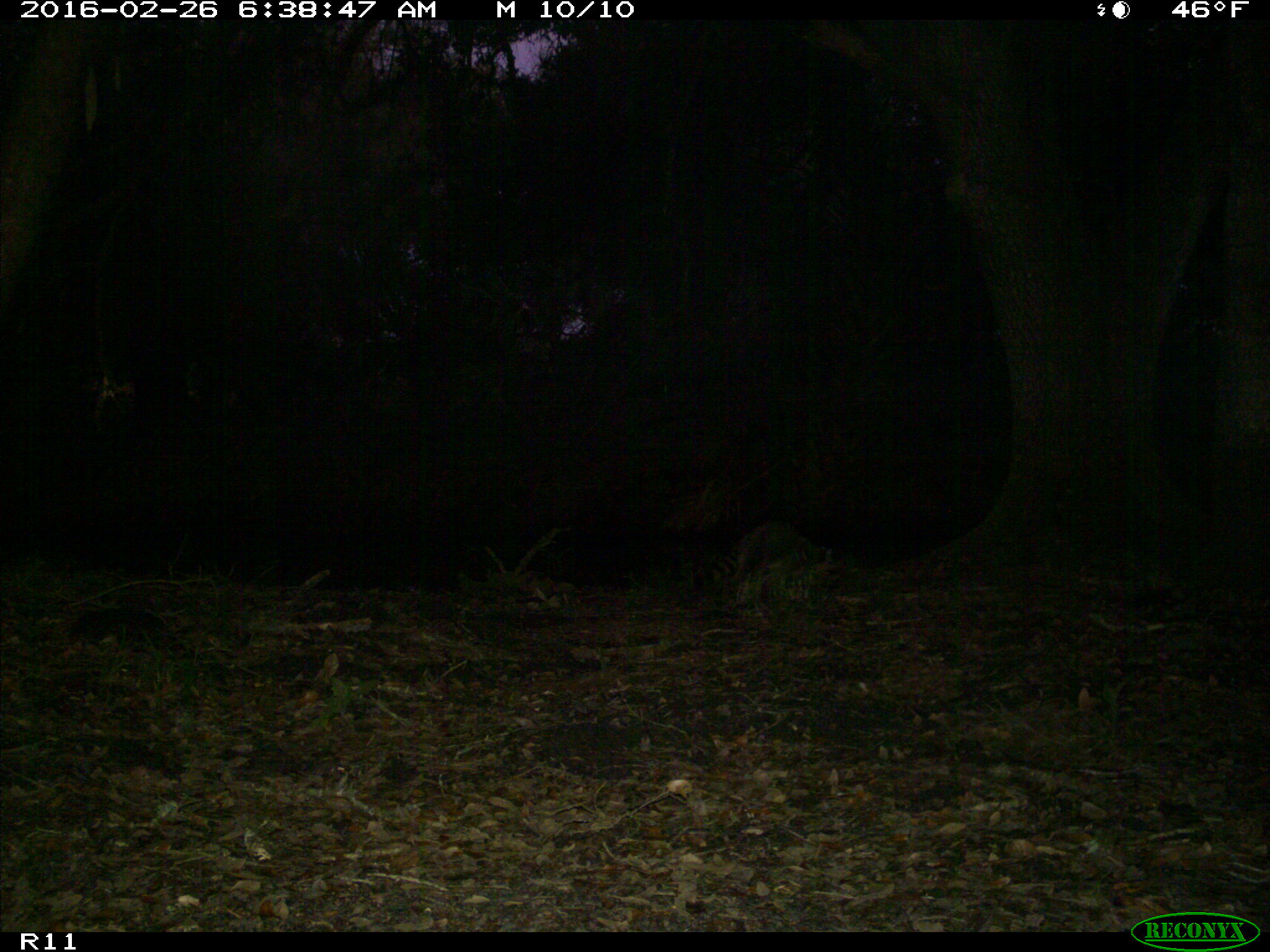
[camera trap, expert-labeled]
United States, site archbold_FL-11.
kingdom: Animalia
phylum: Chordata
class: Mammalia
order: Carnivora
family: Procyonidae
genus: Procyon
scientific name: Procyon lotor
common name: common raccoon